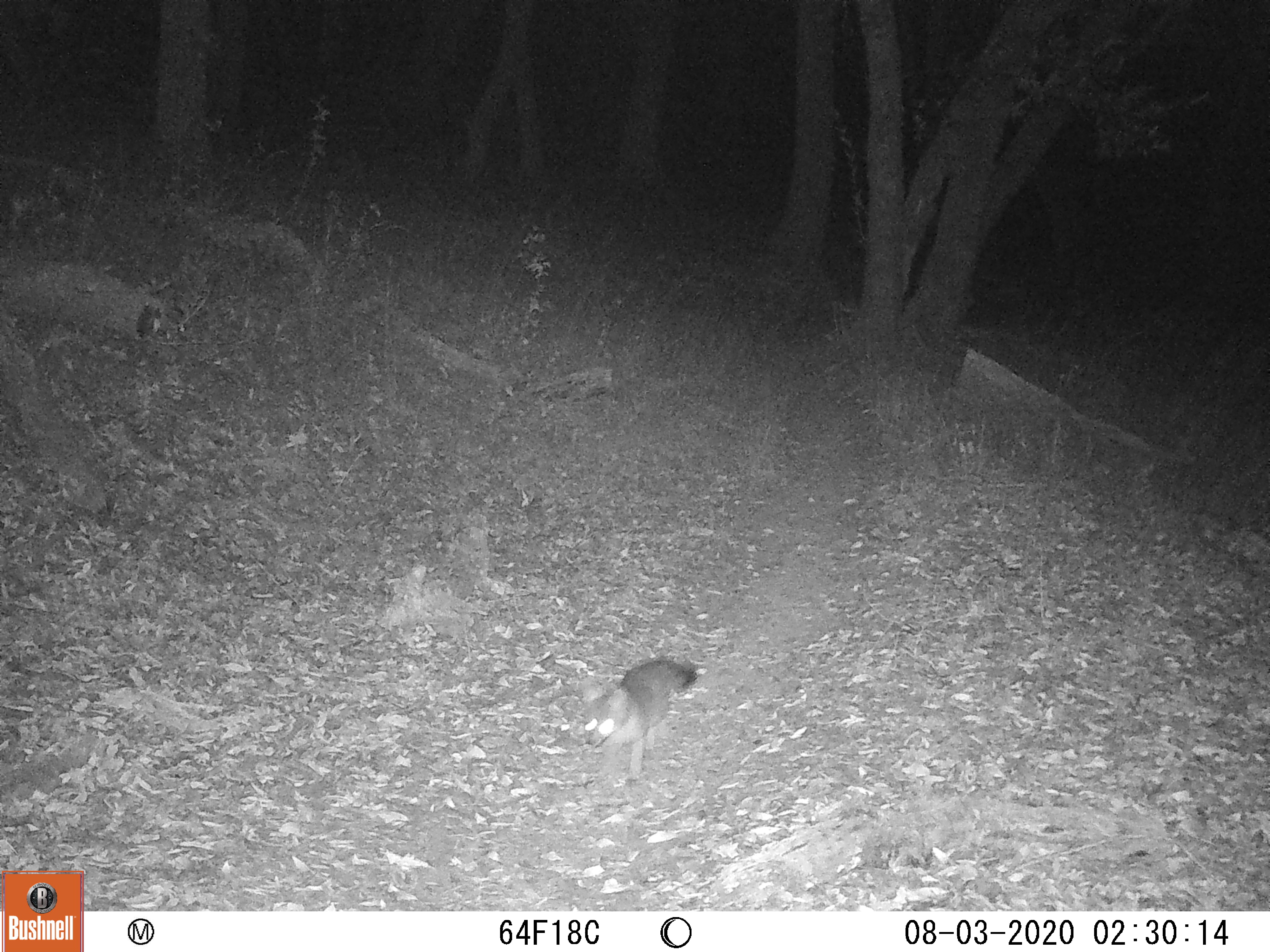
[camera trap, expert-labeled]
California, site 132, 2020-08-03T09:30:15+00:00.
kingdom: Animalia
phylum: Chordata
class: Mammalia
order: Carnivora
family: Canidae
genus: Urocyon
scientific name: Urocyon cinereoargenteus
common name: gray fox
Gray fox (Urocyon cinereoargenteus).